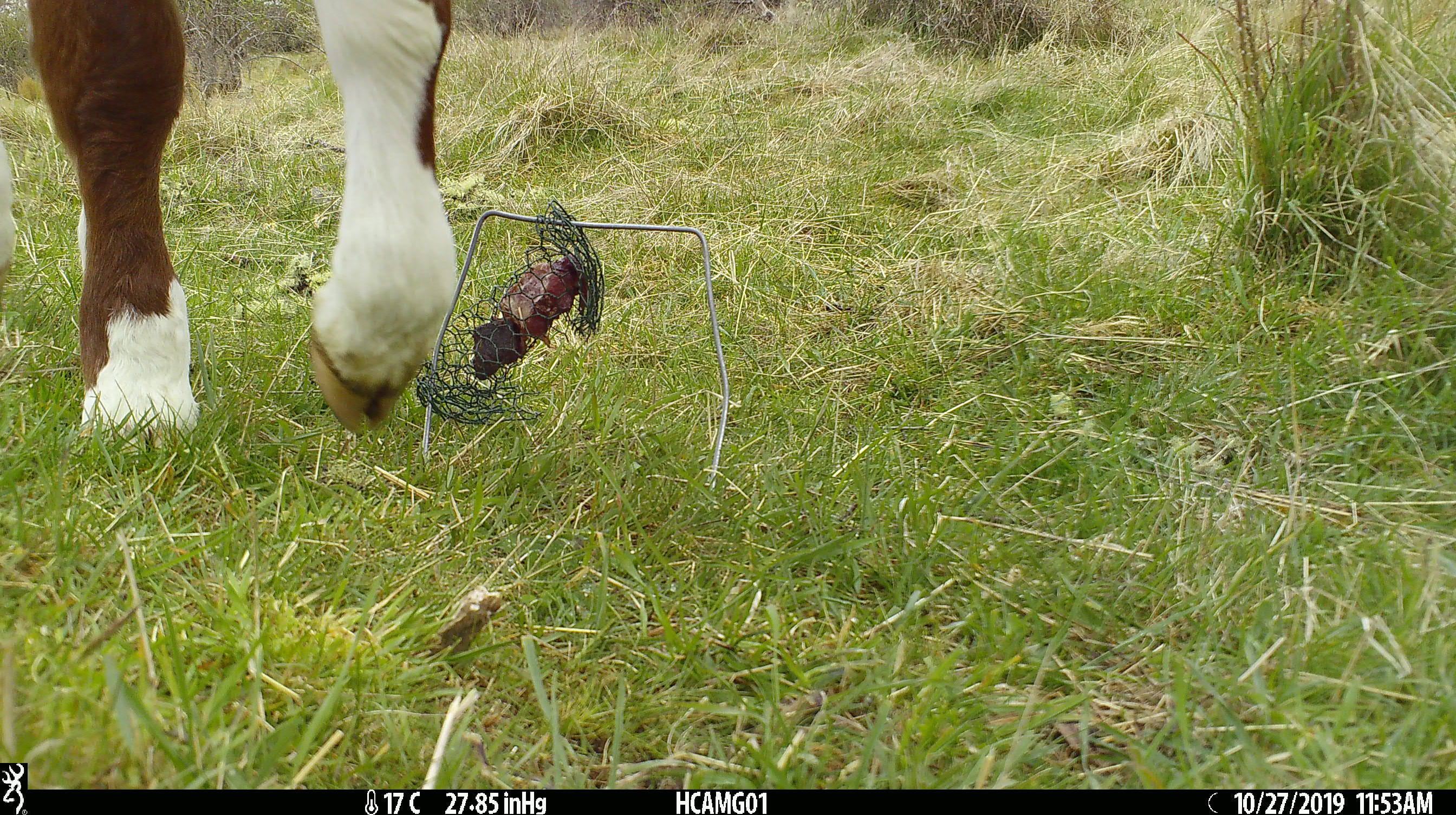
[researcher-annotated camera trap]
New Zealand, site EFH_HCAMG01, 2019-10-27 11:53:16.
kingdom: Animalia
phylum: Chordata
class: Mammalia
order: Artiodactyla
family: Bovidae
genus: Bos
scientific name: Bos taurus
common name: domestic cow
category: cow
Cow (domestic cow) (Bos taurus).